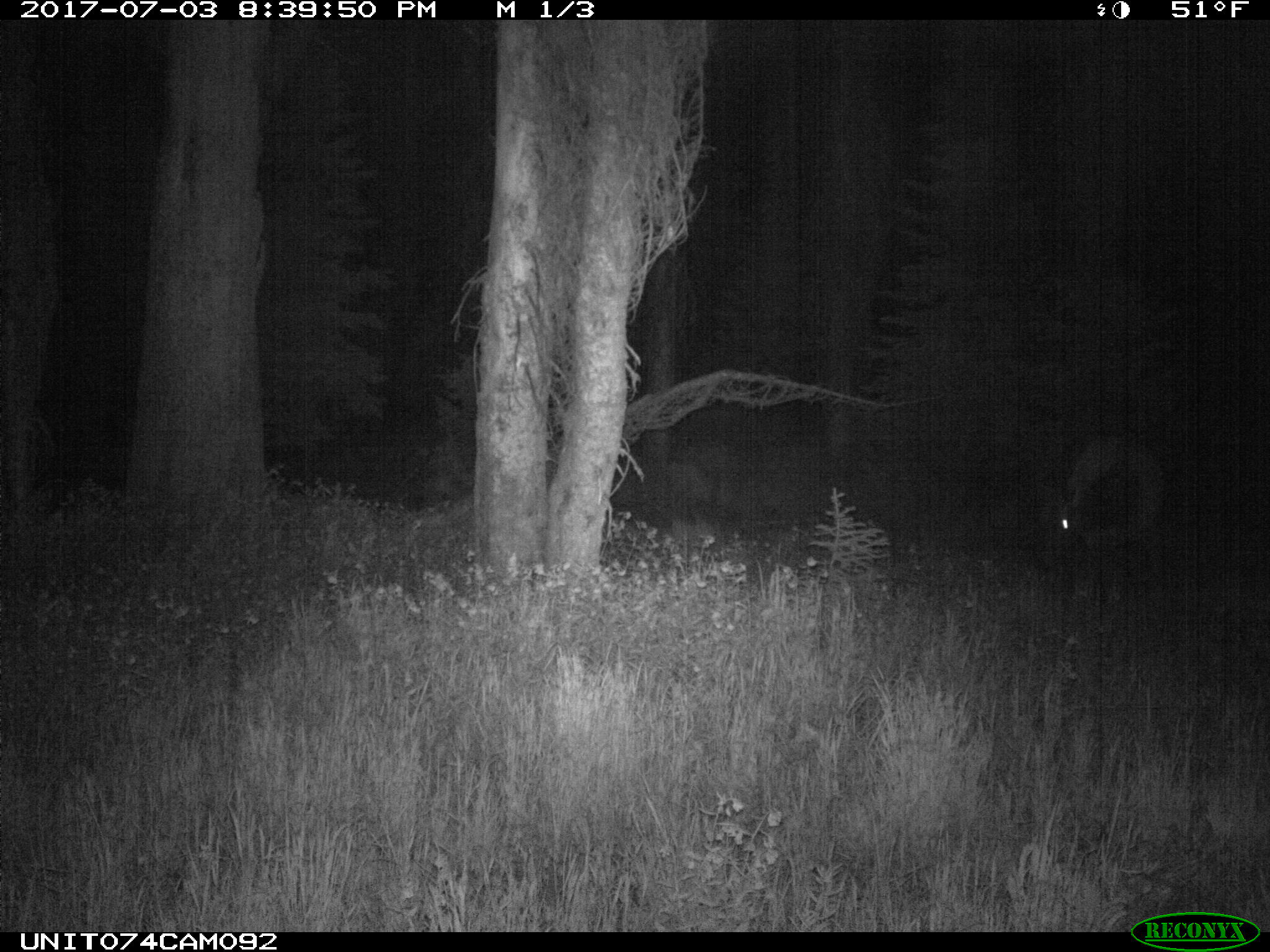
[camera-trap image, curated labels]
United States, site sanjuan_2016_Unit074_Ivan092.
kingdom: Animalia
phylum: Chordata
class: Mammalia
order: Artiodactyla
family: Cervidae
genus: Cervus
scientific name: Cervus elaphus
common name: red deer